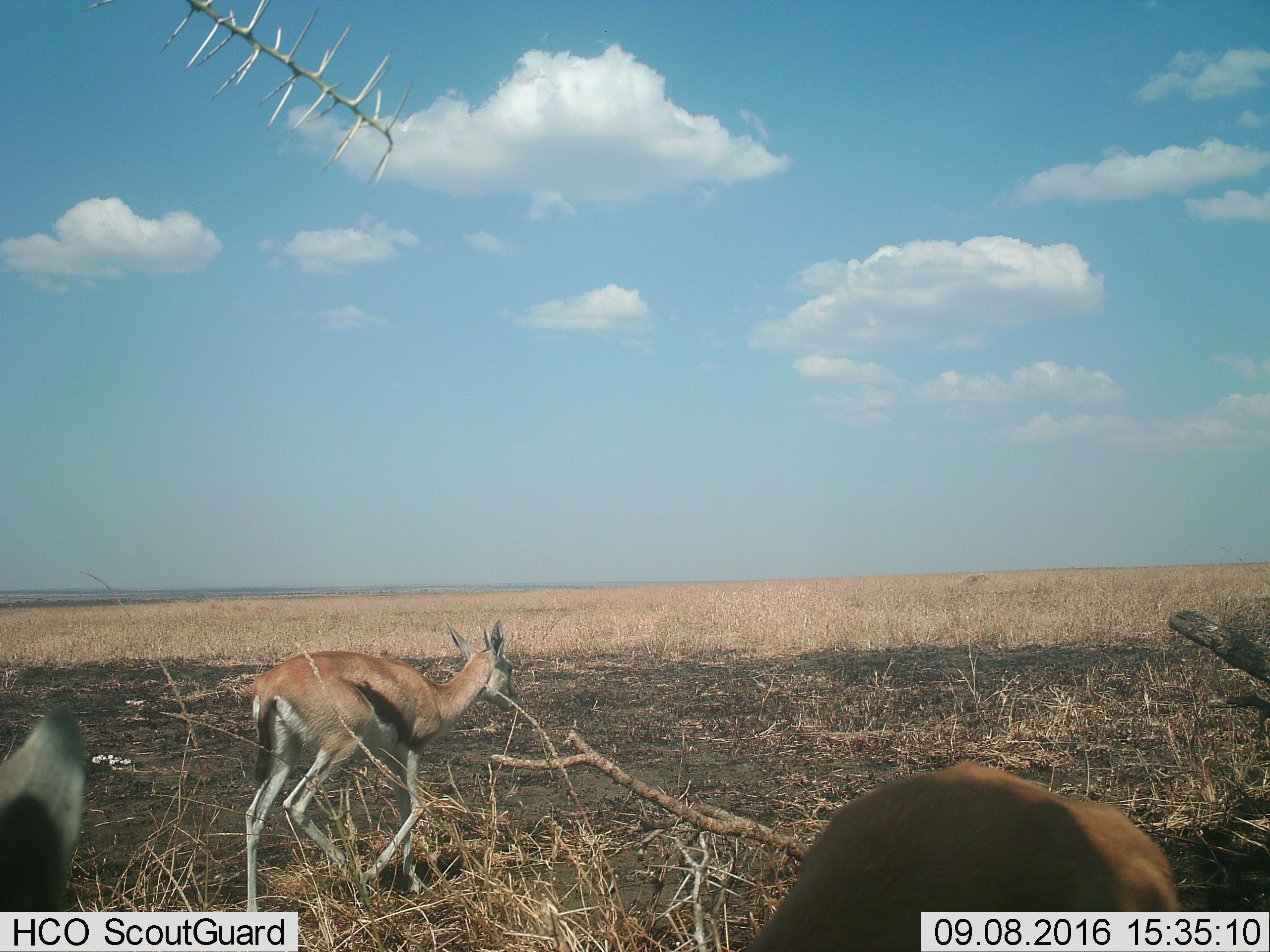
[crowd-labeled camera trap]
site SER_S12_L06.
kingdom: Animalia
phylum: Chordata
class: Mammalia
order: Artiodactyla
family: Bovidae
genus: Eudorcas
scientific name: Eudorcas thomsonii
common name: thomson's gazelle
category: gazellethomsons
Gazellethomsons (thomson's gazelle) (Eudorcas thomsonii), count 3. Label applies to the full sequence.